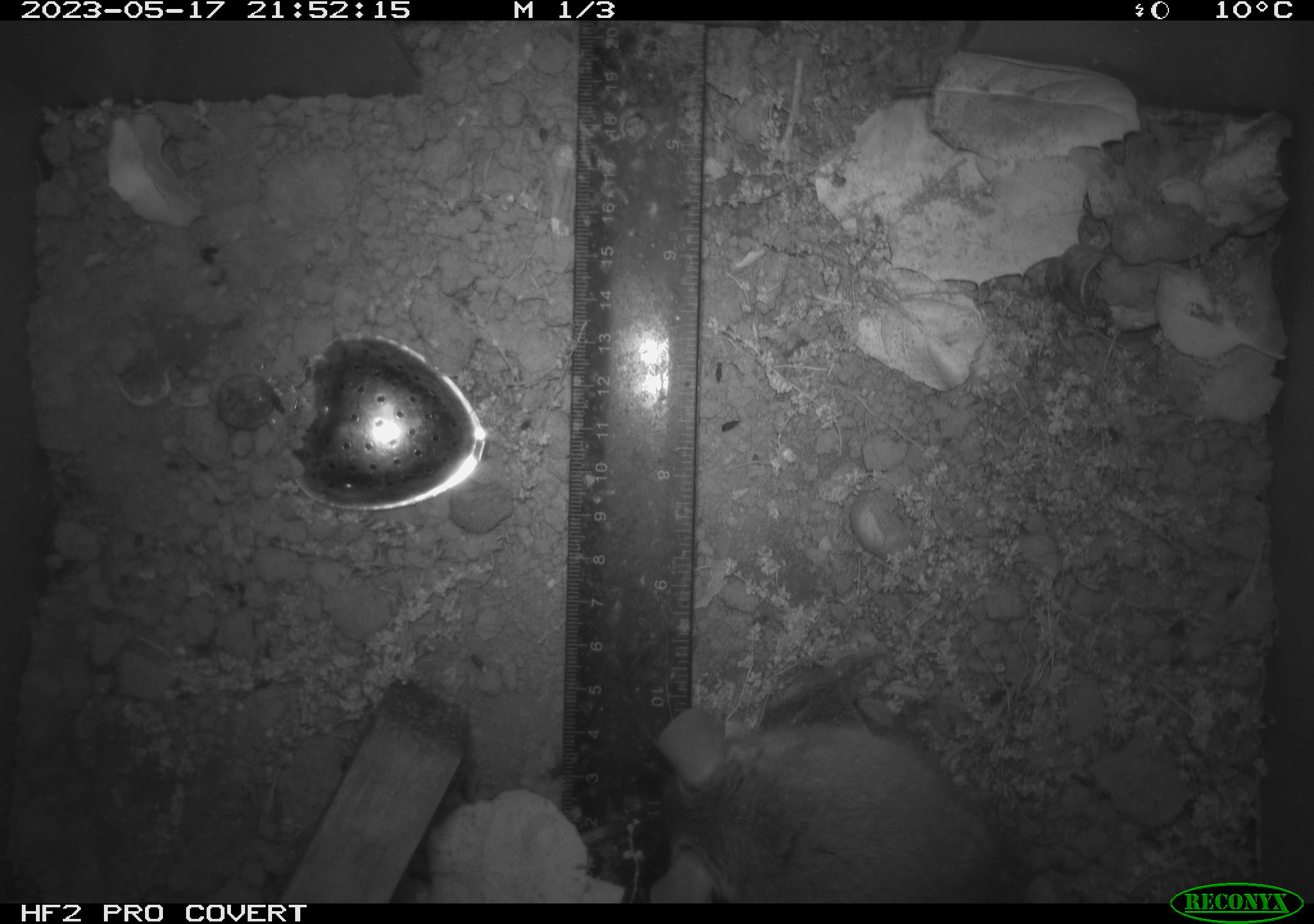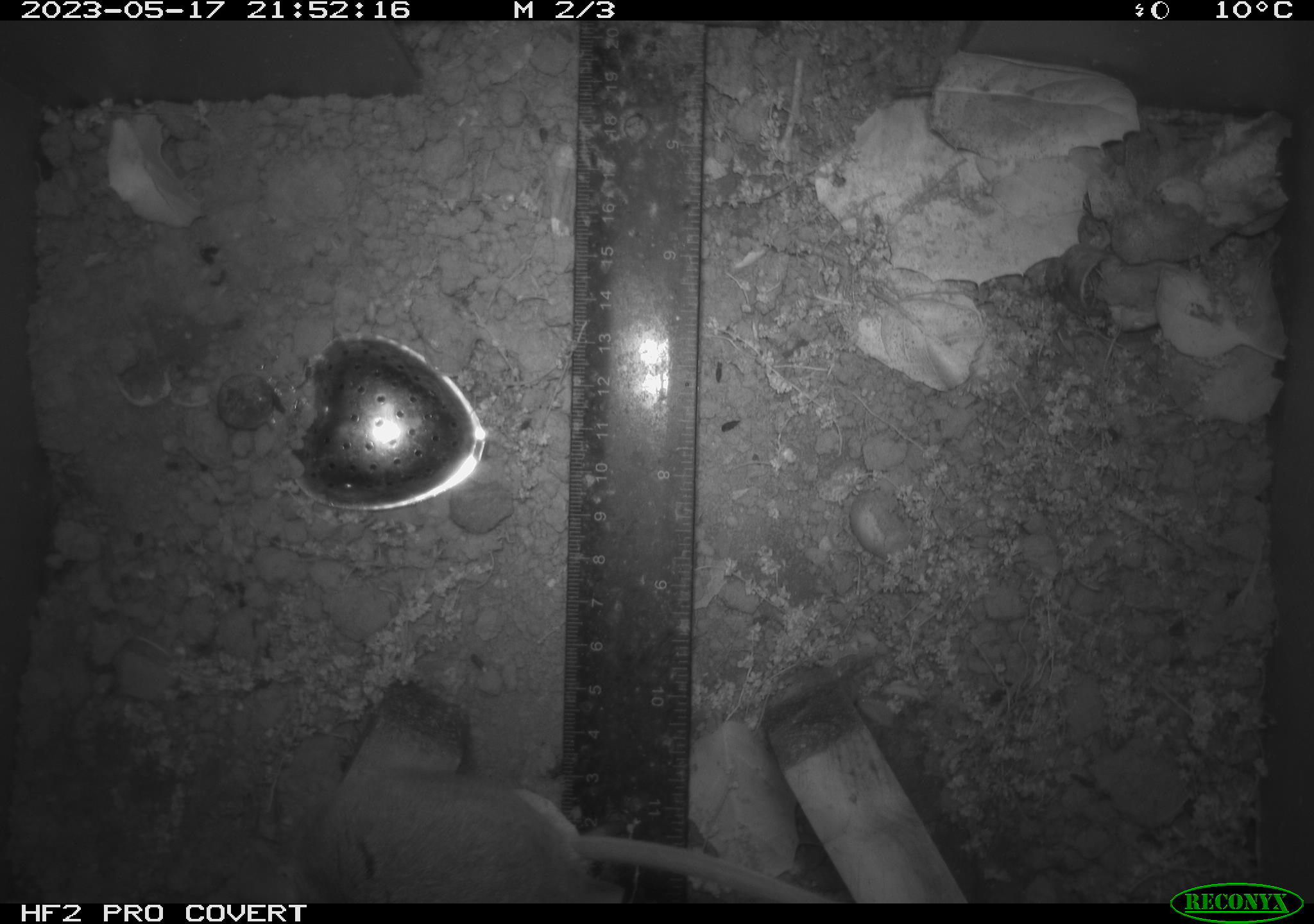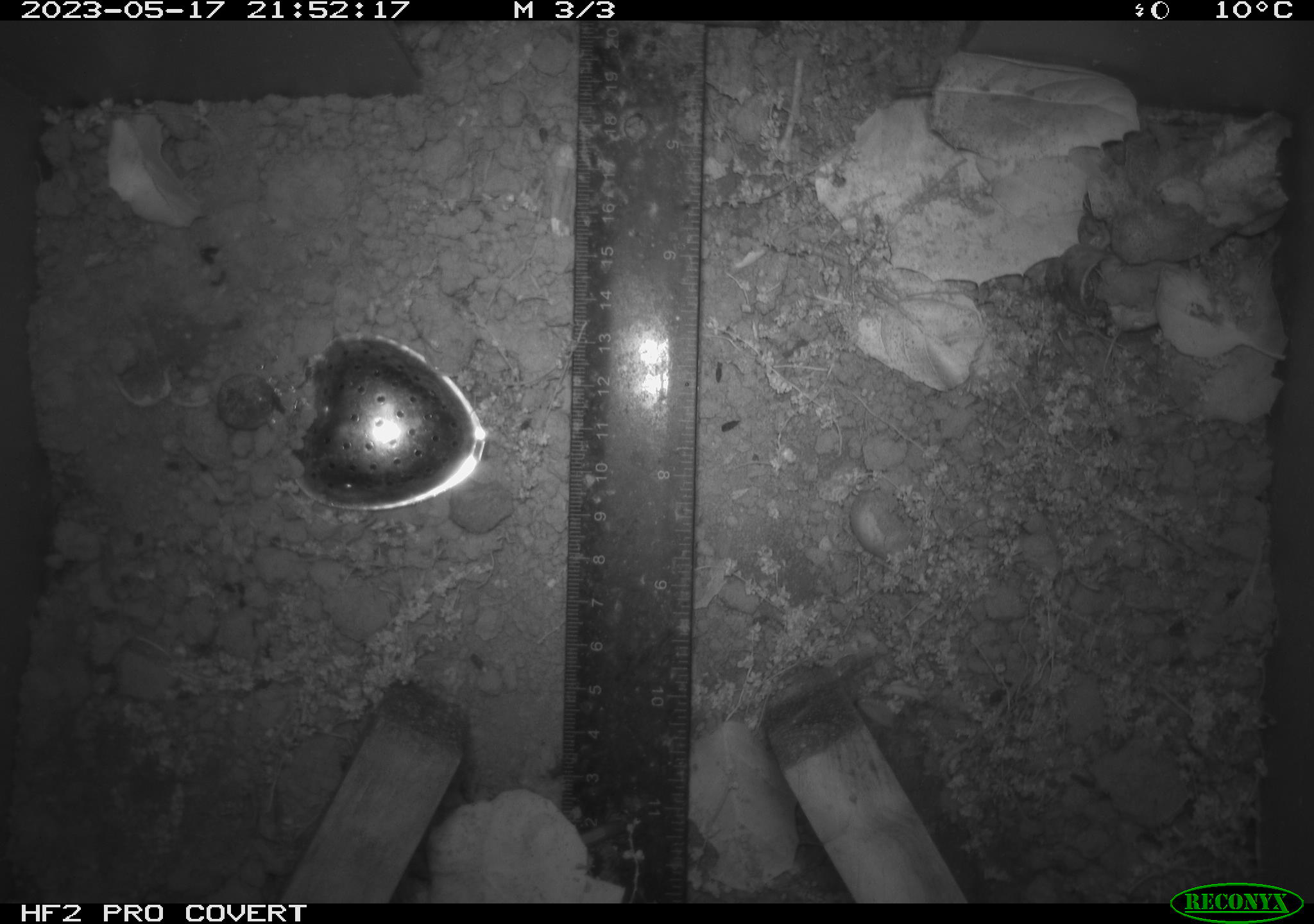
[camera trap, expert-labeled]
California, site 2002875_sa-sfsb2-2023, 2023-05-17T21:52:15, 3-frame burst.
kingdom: Animalia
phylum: Chordata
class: Mammalia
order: Rodentia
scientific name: Rodentia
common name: mouse species